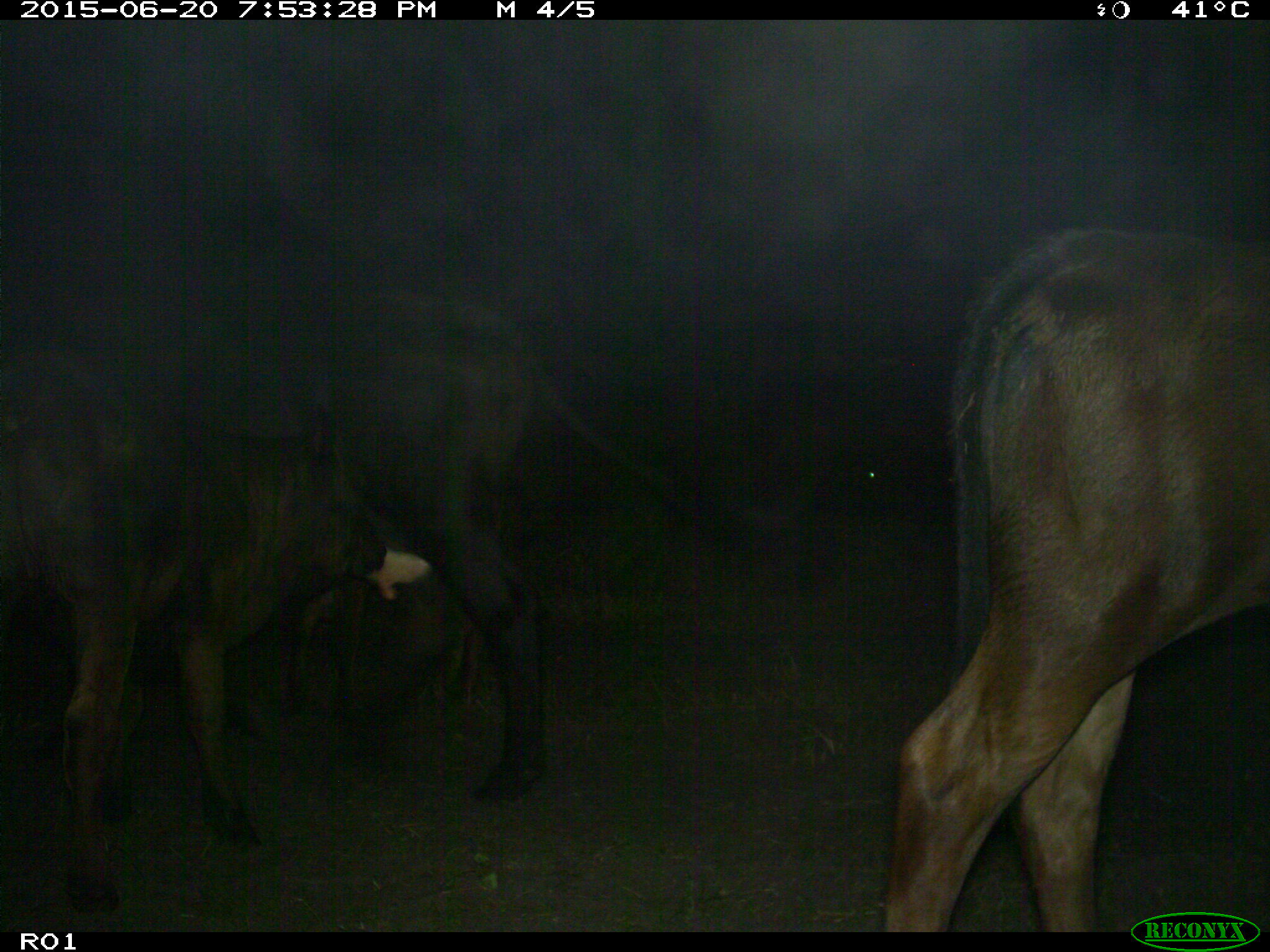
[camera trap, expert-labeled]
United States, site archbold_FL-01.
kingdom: Animalia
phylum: Chordata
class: Mammalia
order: Artiodactyla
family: Bovidae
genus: Bos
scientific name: Bos taurus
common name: domestic cow